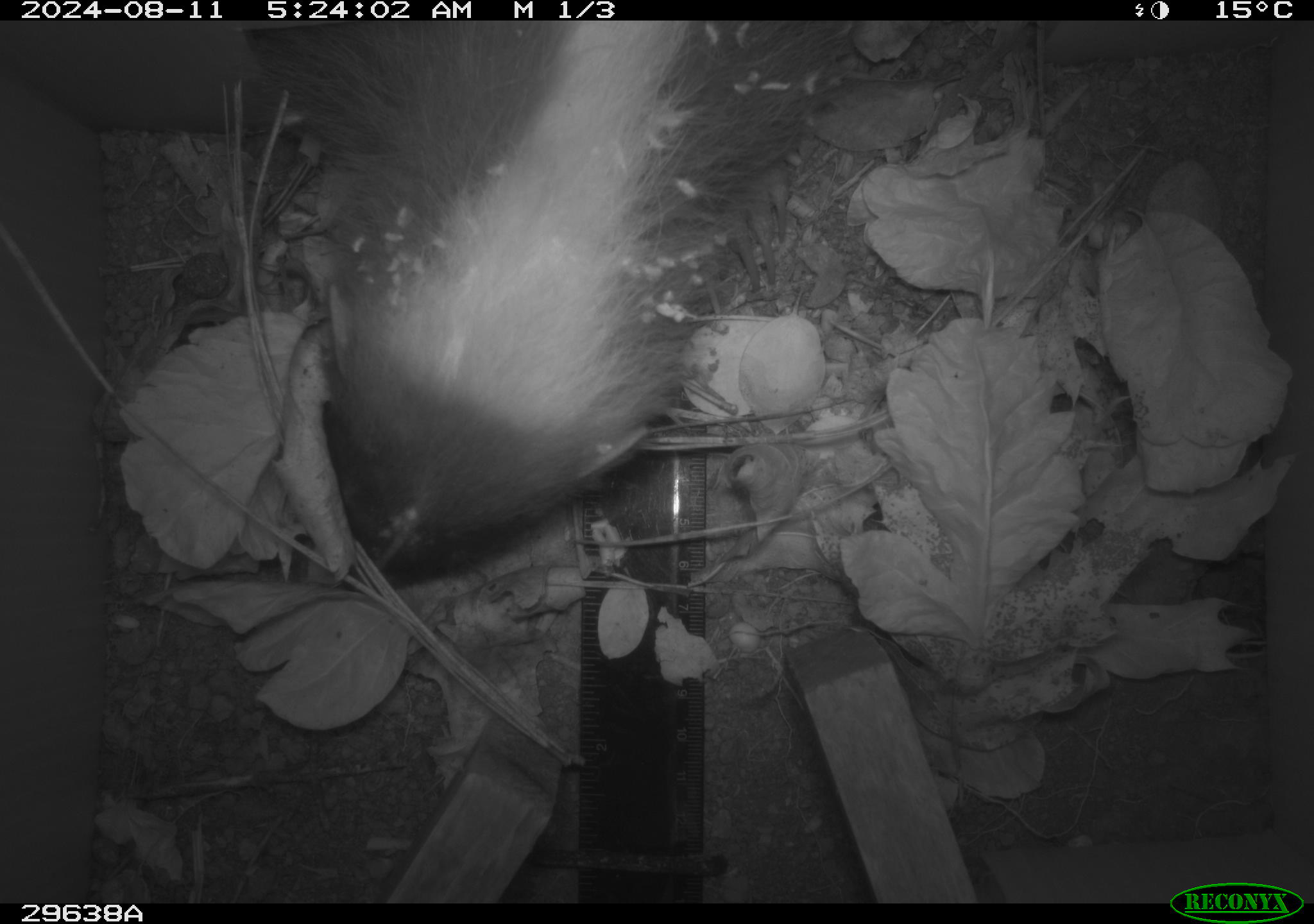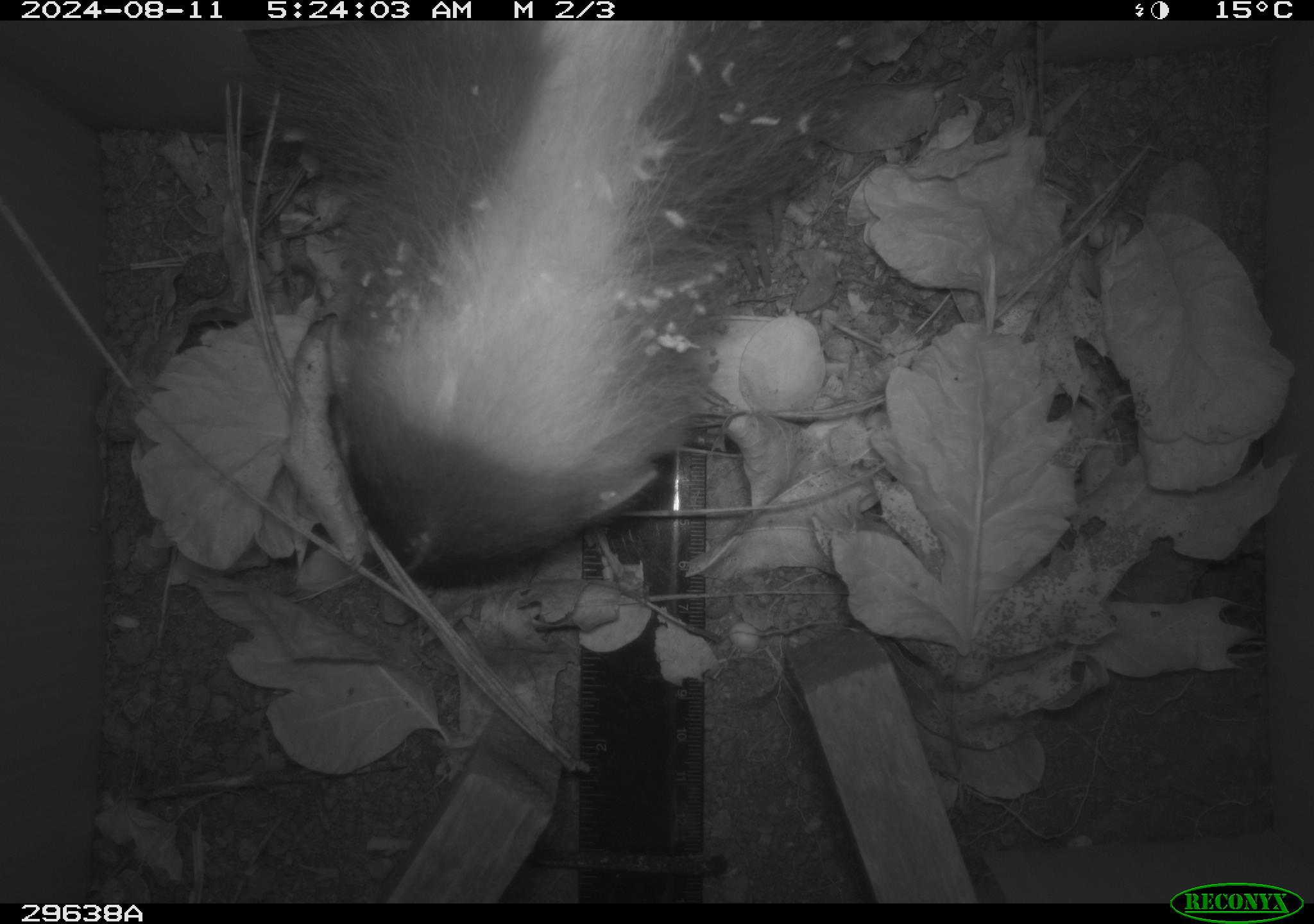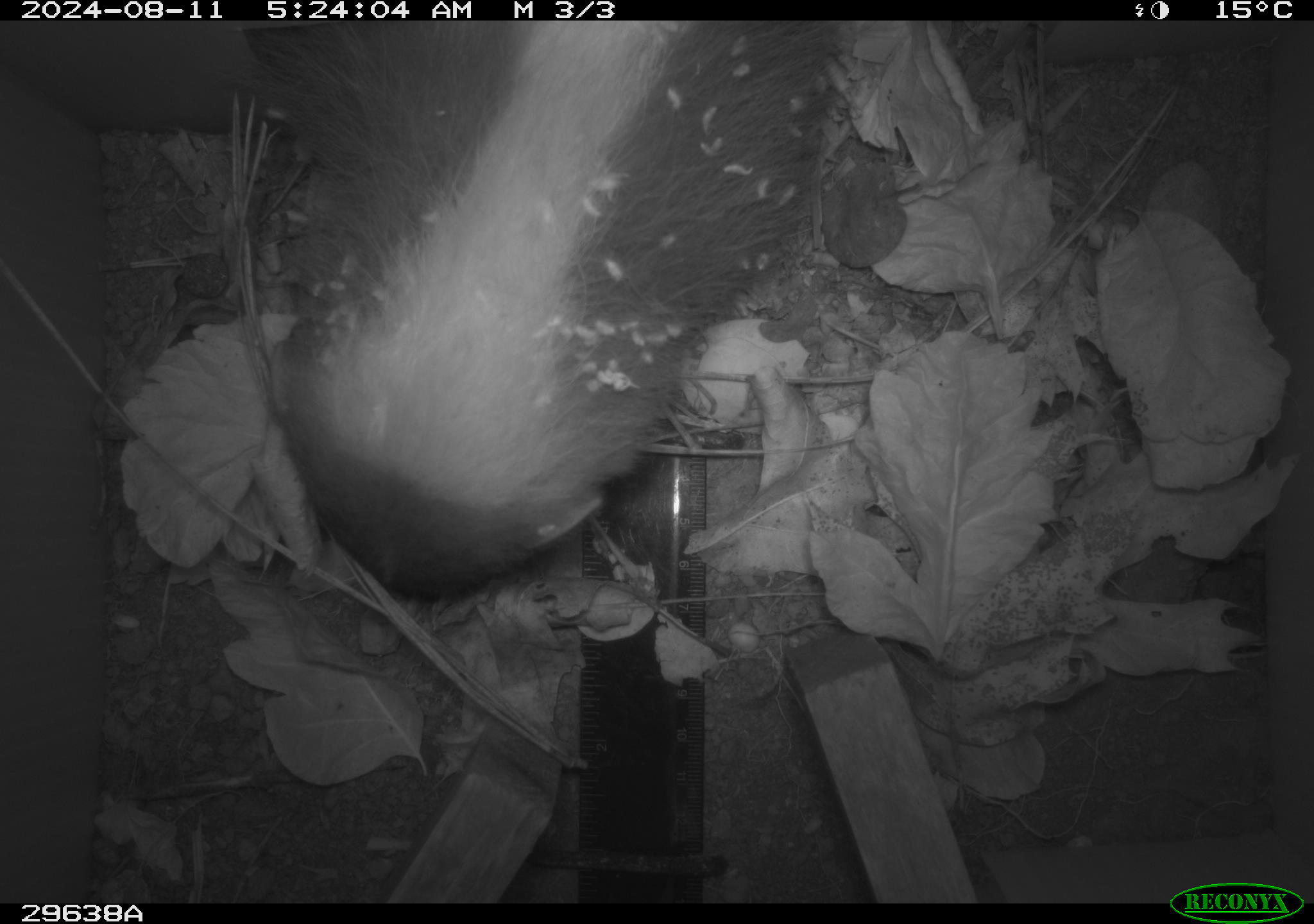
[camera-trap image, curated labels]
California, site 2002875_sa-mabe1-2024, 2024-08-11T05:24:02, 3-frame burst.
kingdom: Animalia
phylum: Chordata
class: Mammalia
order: Carnivora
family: Mephitidae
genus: Mephitis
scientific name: Mephitis mephitis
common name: striped skunk